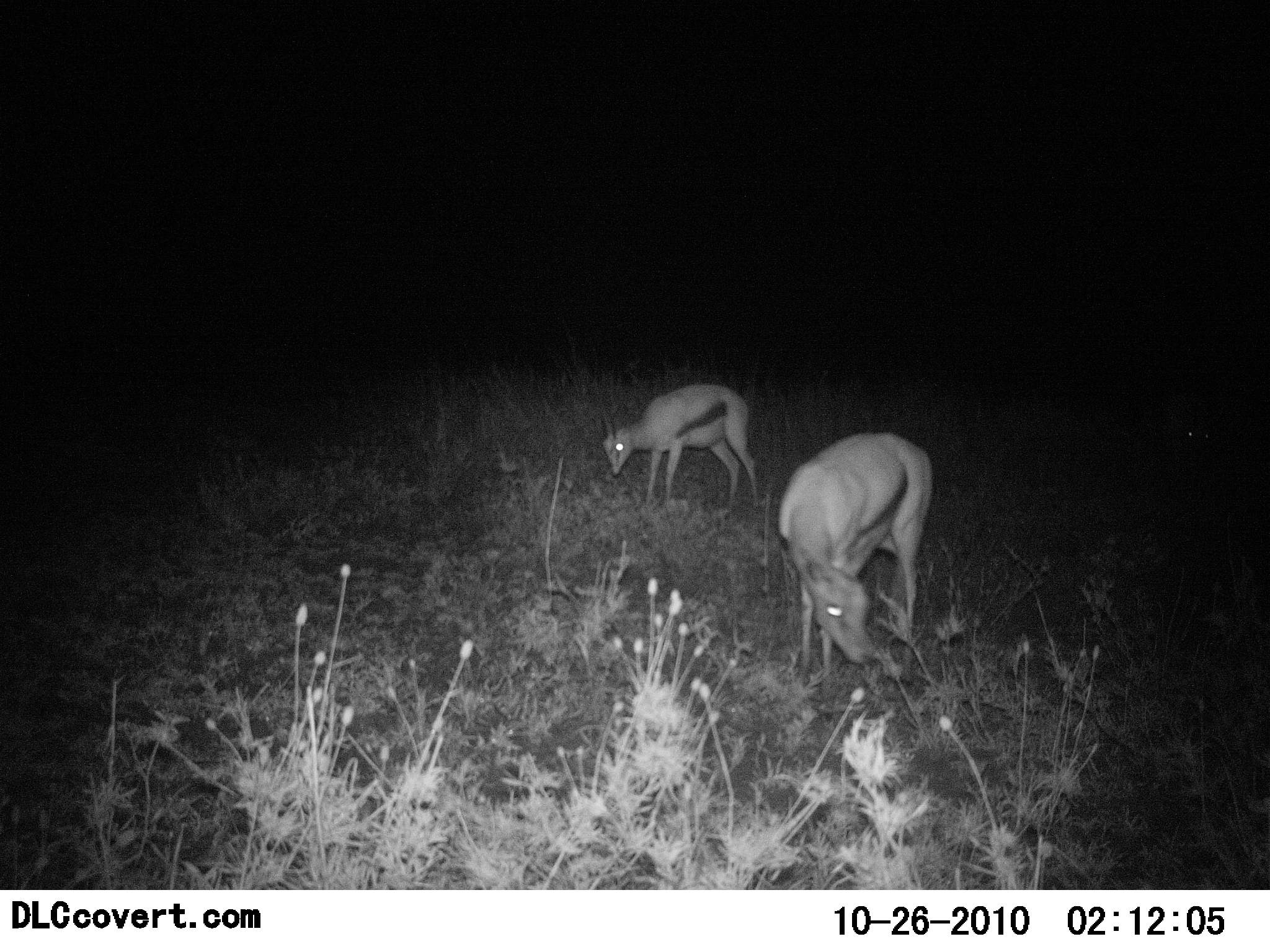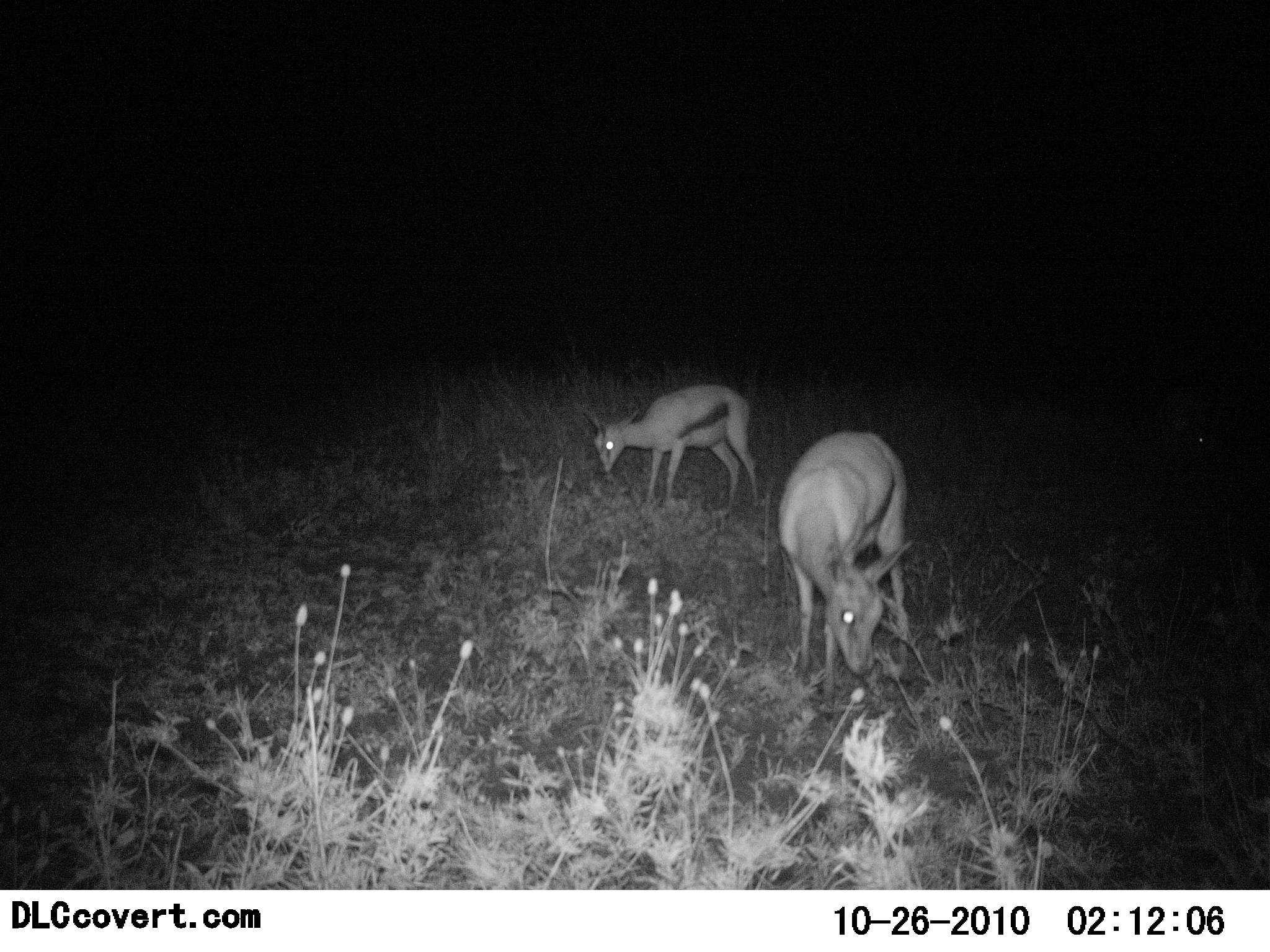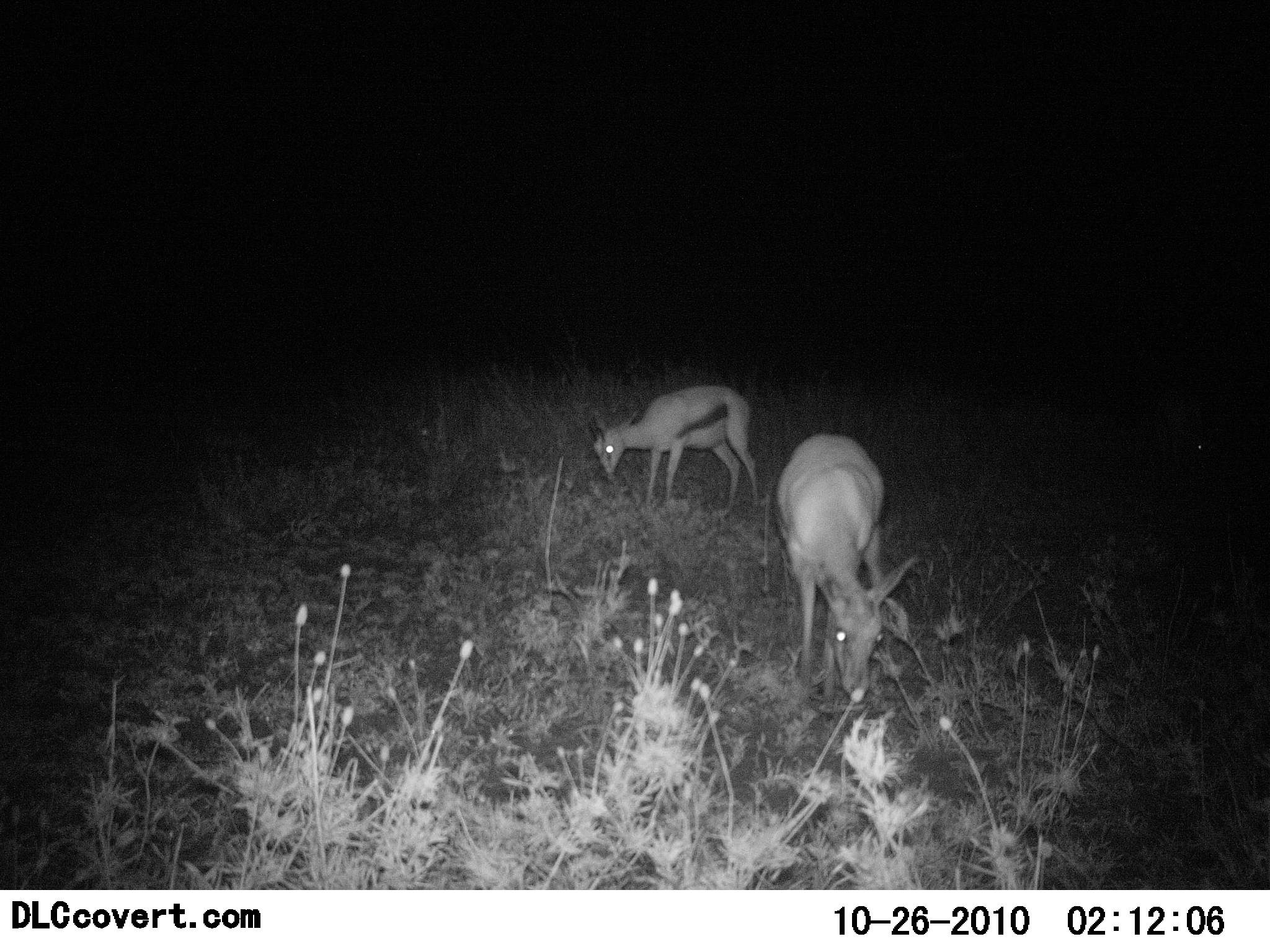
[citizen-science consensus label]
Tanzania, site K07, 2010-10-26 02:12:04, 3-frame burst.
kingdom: Animalia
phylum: Chordata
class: Mammalia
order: Artiodactyla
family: Bovidae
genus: Eudorcas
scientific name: Eudorcas thomsonii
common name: thomson's gazelle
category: gazellethomsons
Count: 2.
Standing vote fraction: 16%.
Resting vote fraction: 0%.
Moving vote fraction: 5%.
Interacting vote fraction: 0%.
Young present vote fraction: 5%.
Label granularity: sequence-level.